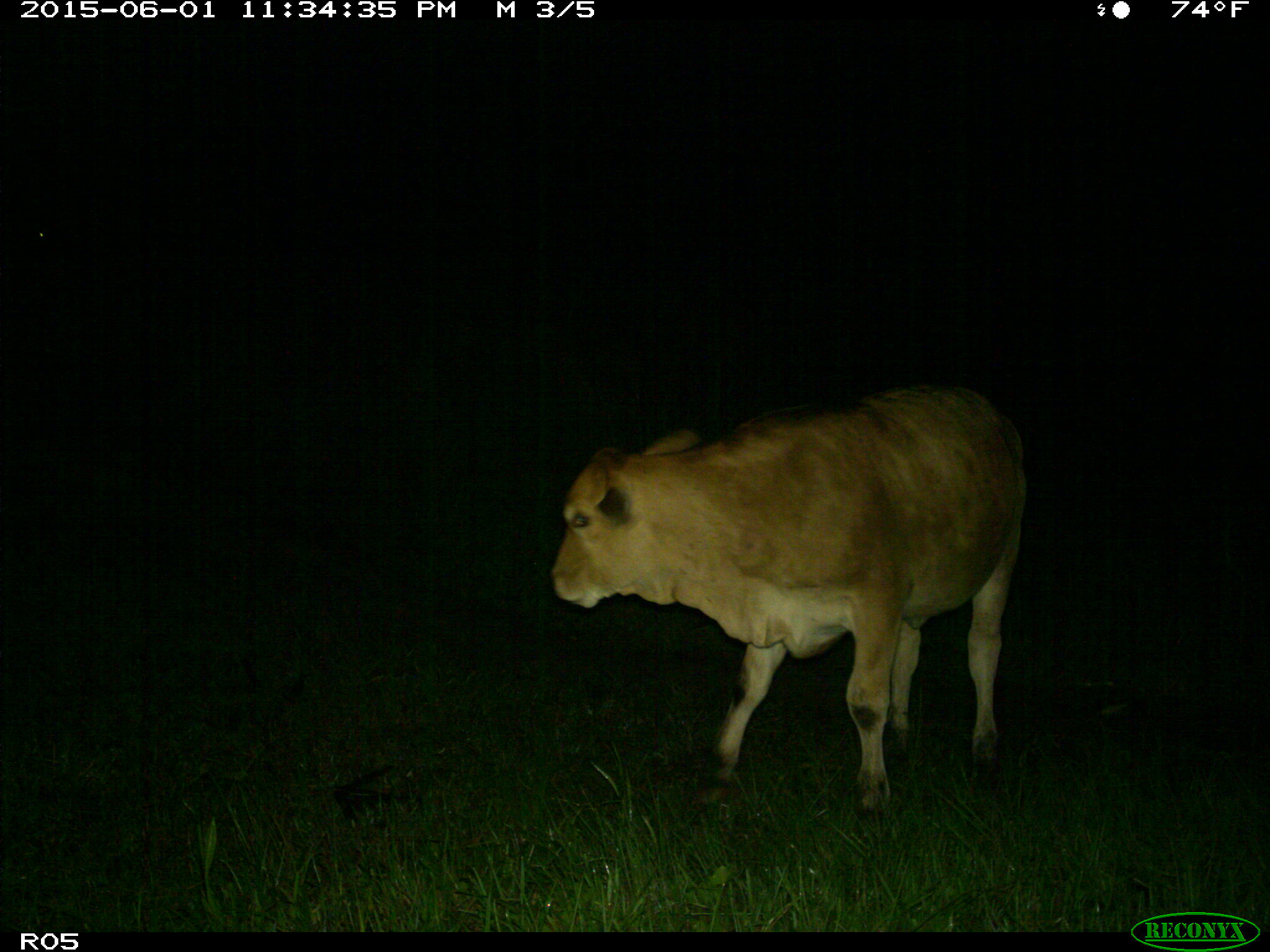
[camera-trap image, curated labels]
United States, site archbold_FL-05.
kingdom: Animalia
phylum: Chordata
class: Mammalia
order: Artiodactyla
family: Bovidae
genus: Bos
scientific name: Bos taurus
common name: domestic cow